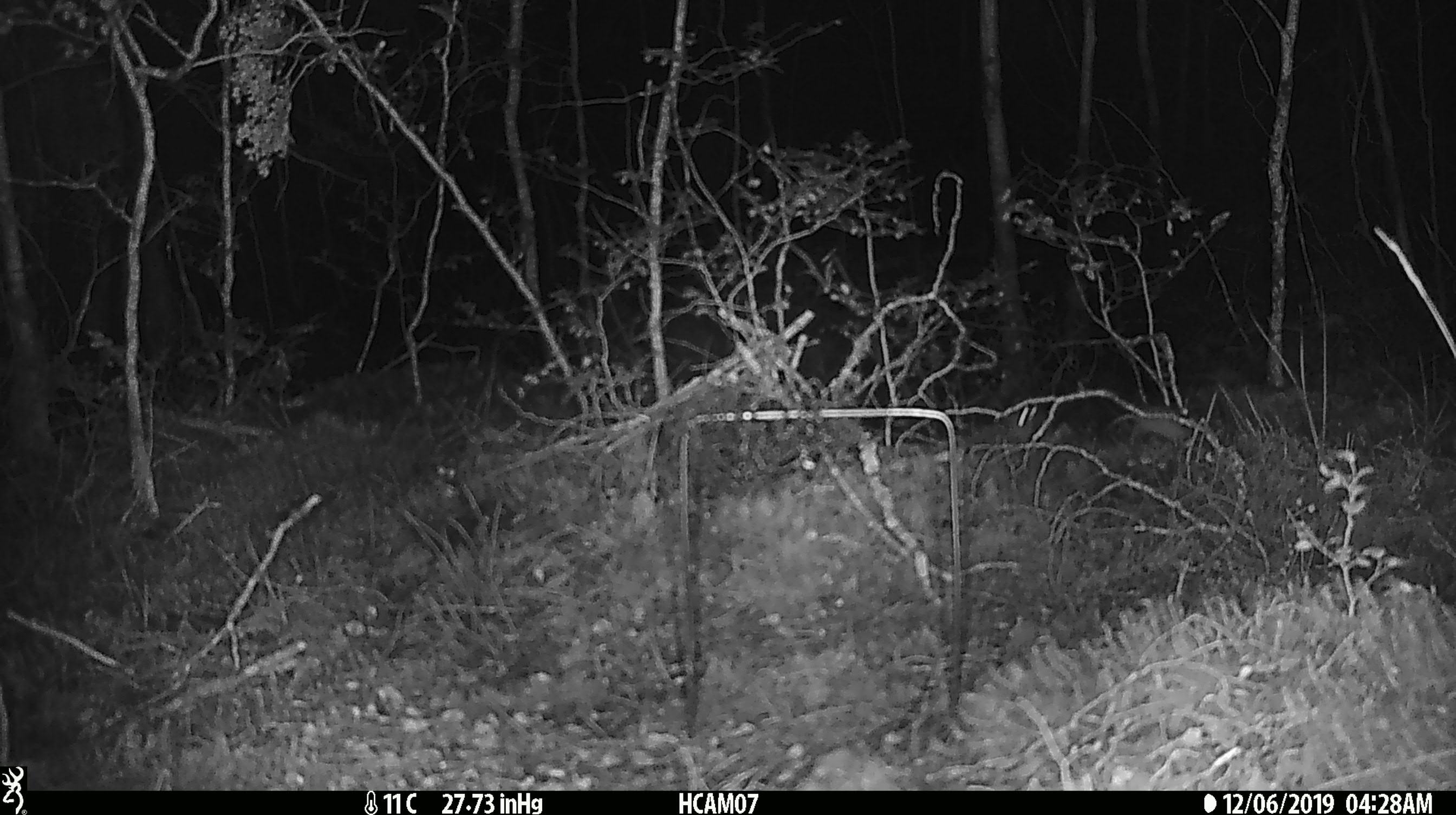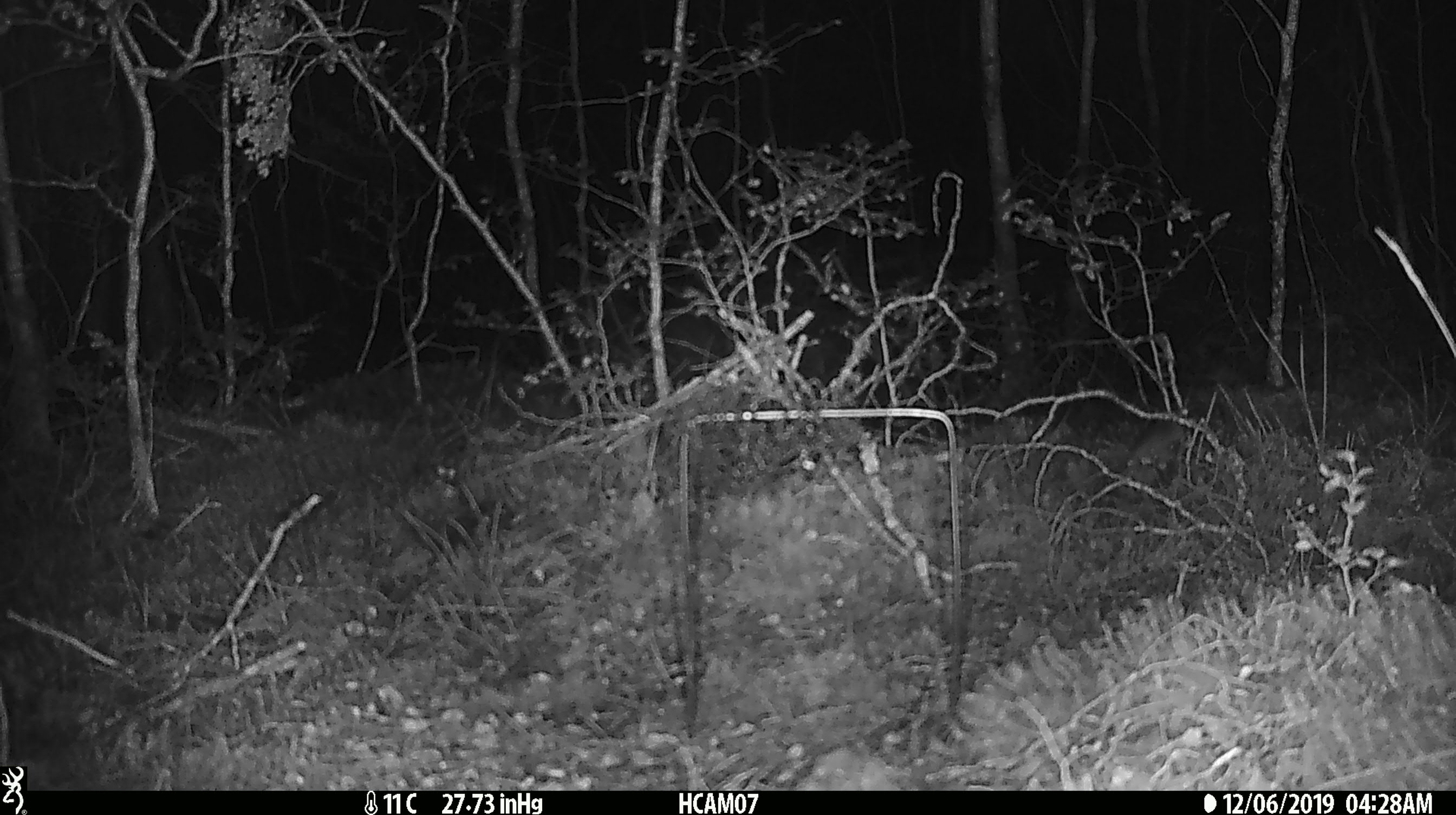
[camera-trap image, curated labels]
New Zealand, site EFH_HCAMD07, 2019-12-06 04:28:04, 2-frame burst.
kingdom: Animalia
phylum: Chordata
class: Mammalia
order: Rodentia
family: Muridae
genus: Mus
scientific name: Mus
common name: mouse